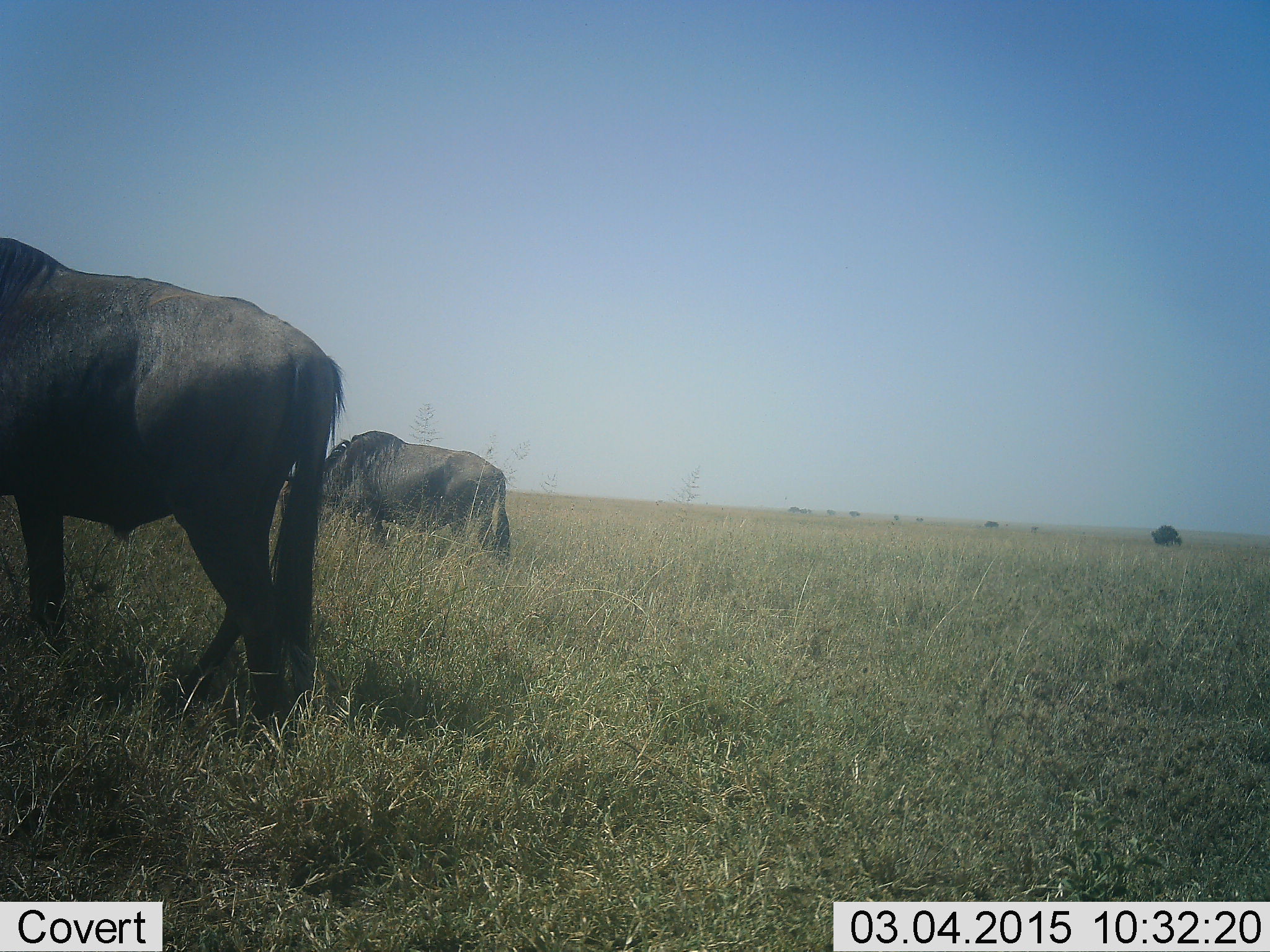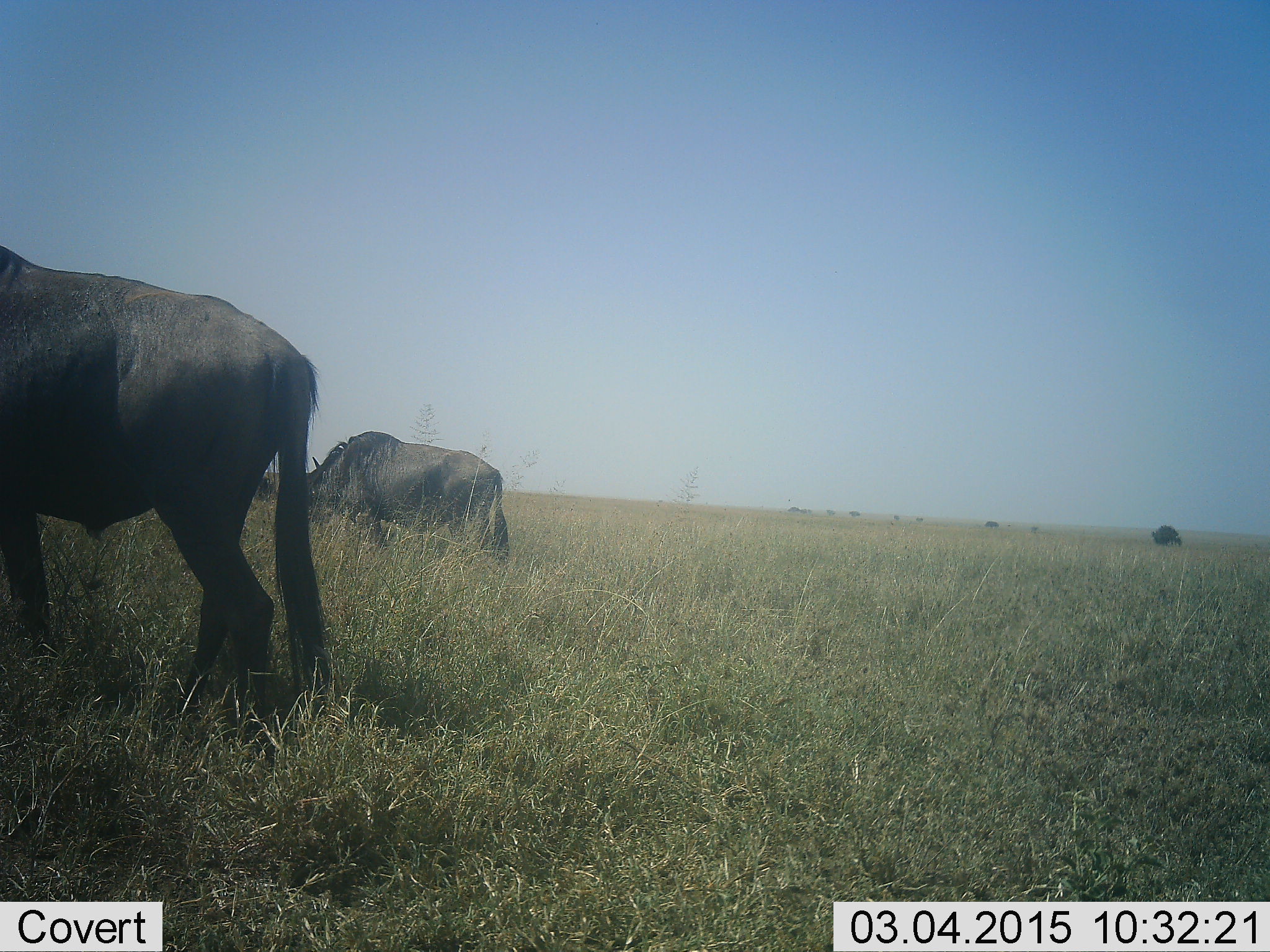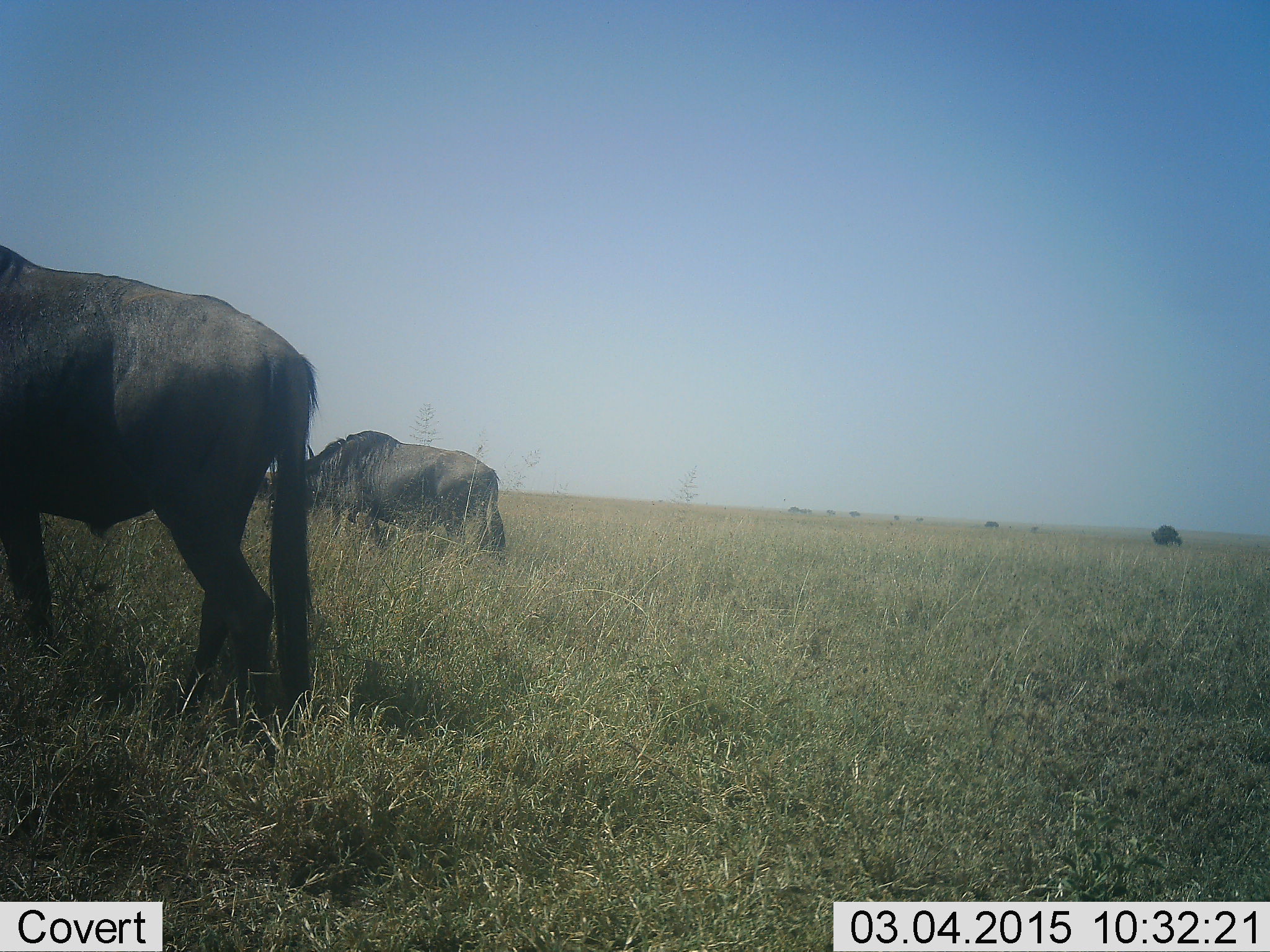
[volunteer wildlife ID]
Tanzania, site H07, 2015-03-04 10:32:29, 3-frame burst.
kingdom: Animalia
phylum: Chordata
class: Mammalia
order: Artiodactyla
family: Bovidae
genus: Connochaetes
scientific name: Connochaetes taurinus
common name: blue wildebeest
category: wildebeest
Wildebeest (blue wildebeest) (Connochaetes taurinus), count 2. Behavior (volunteer vote fractions): standing 50%, resting 0%, moving 30%, interacting 0%. Young present (vote fraction): 0%. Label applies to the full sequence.